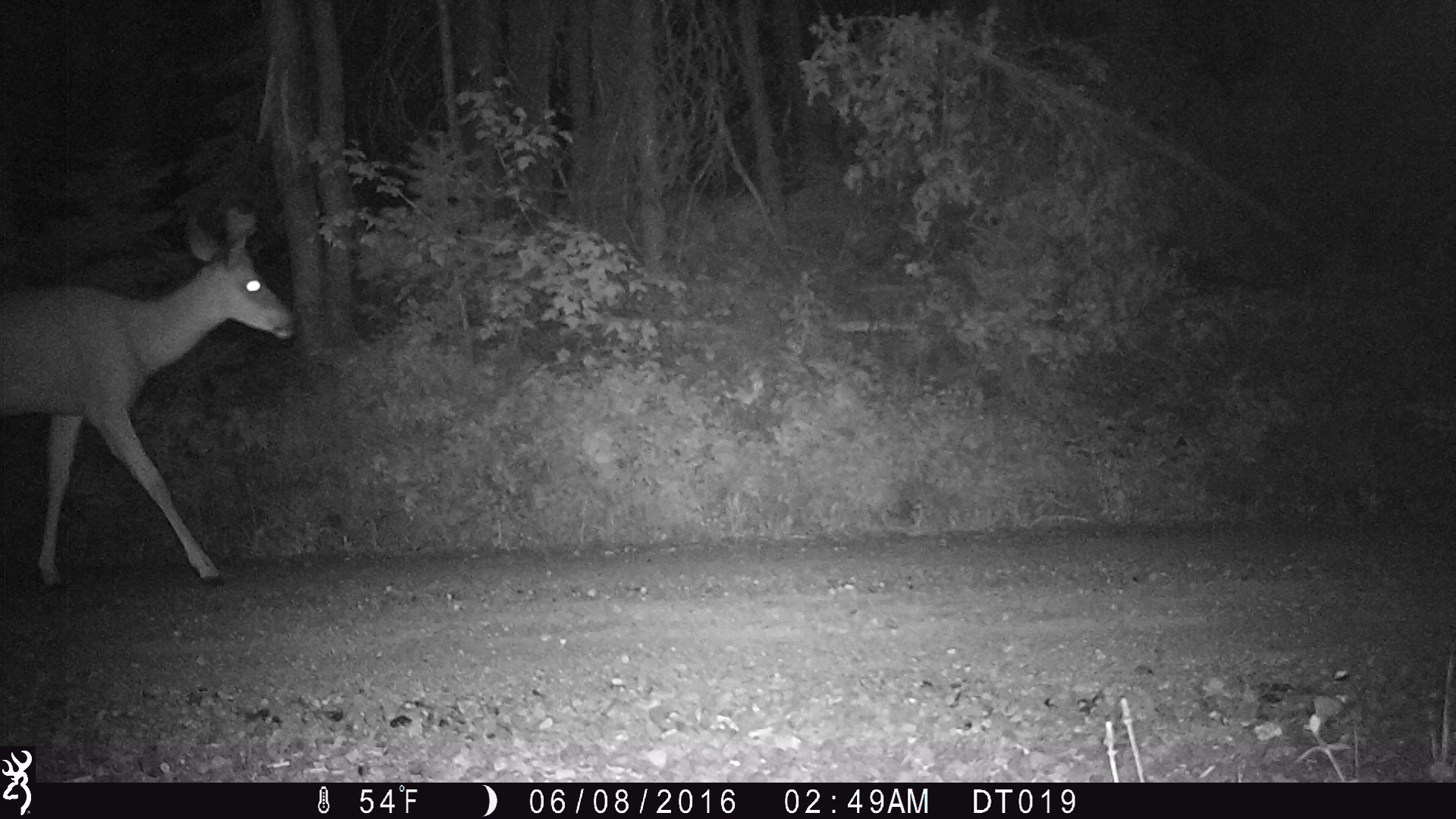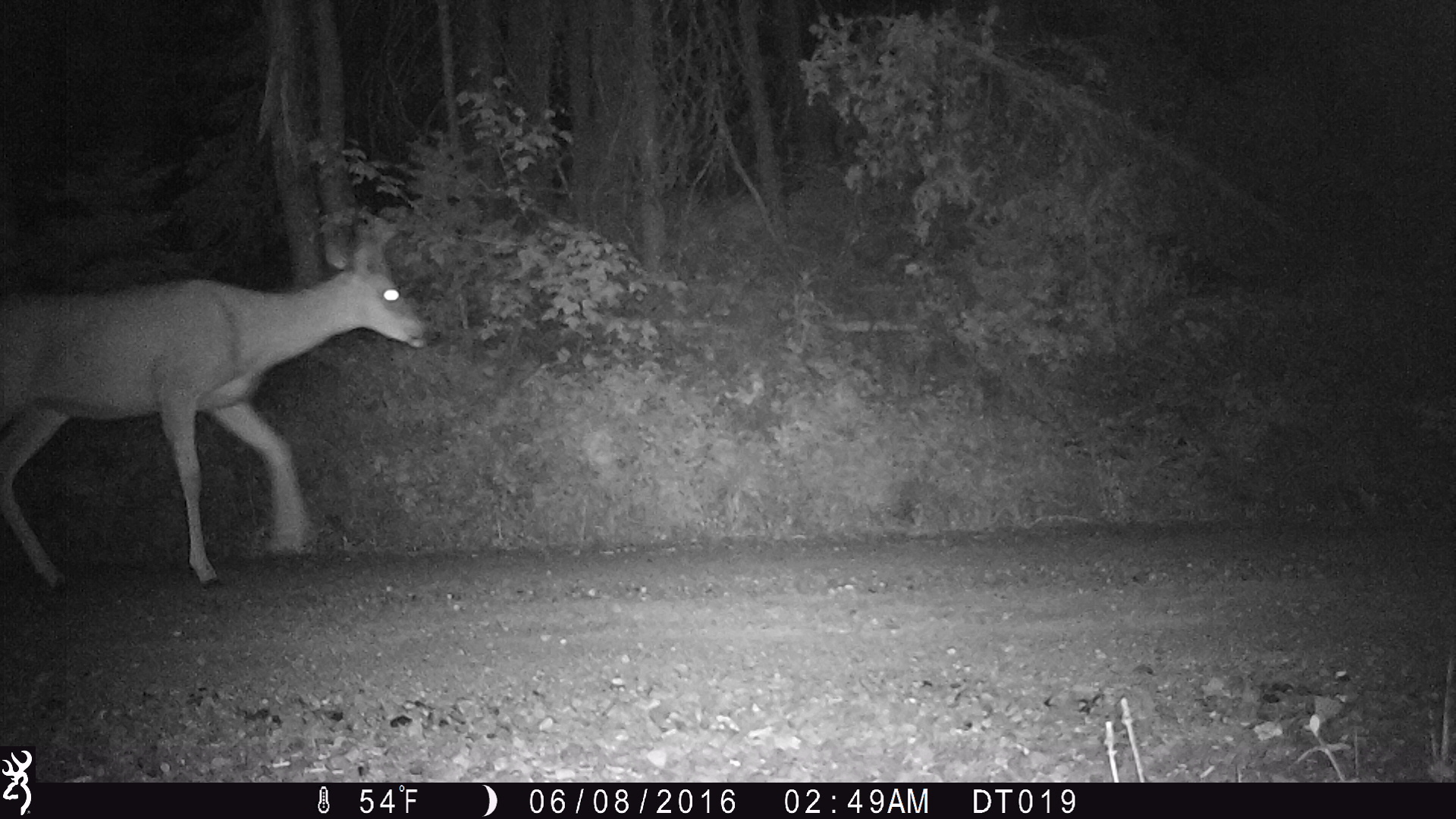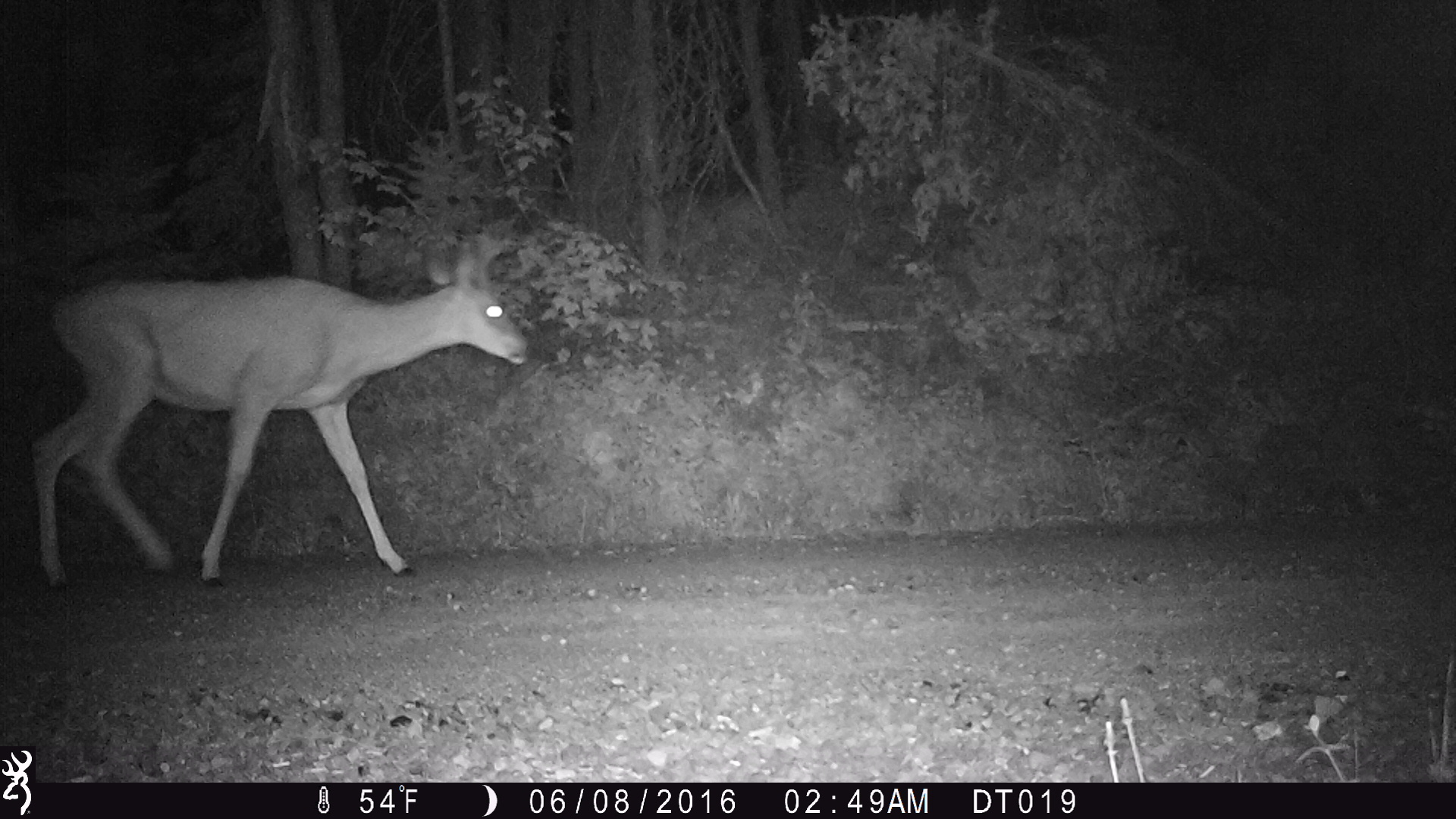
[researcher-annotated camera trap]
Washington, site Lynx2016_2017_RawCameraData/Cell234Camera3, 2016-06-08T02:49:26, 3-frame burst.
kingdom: Animalia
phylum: Chordata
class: Mammalia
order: Artiodactyla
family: Cervidae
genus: Odocoileus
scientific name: Odocoileus hemionus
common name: mule deer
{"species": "Odocoileus hemionus (mule deer)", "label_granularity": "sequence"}